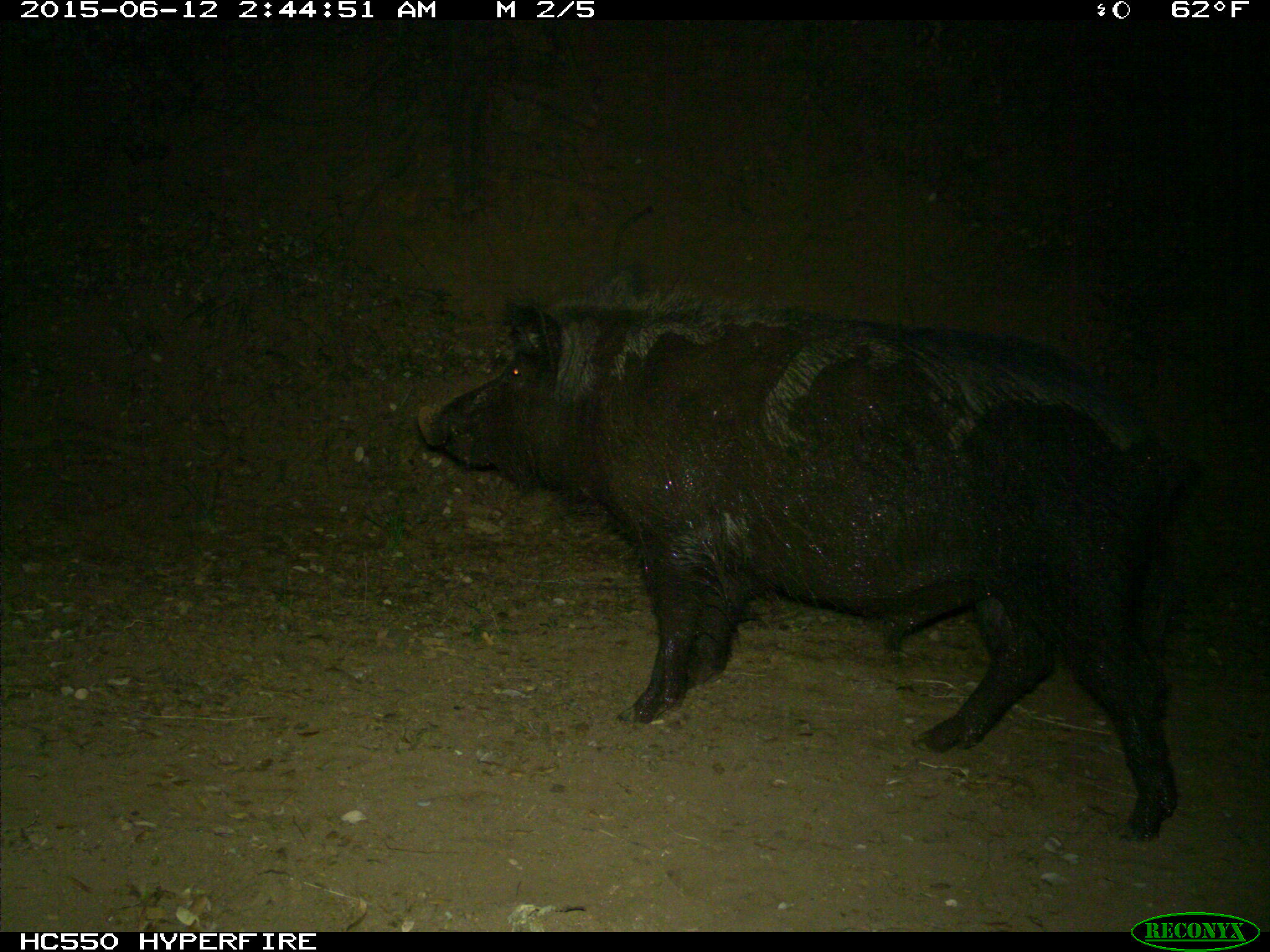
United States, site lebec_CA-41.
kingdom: Animalia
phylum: Chordata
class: Mammalia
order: Artiodactyla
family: Suidae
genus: Sus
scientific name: Sus scrofa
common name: wild boar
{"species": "Sus scrofa (wild boar)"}